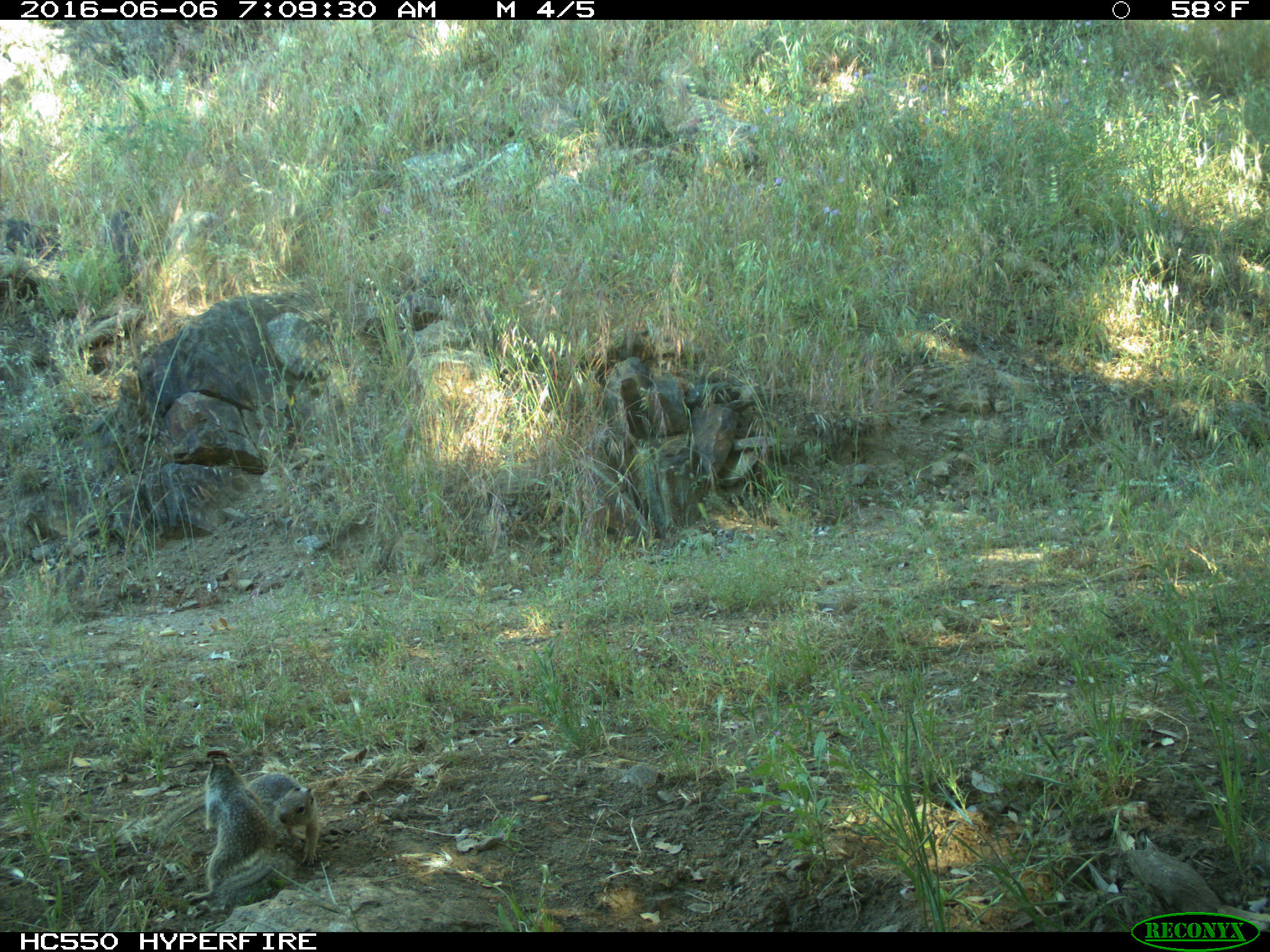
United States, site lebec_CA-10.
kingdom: Animalia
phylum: Chordata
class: Mammalia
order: Rodentia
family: Sciuridae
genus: Otospermophilus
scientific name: Otospermophilus beecheyi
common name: california ground squirrel